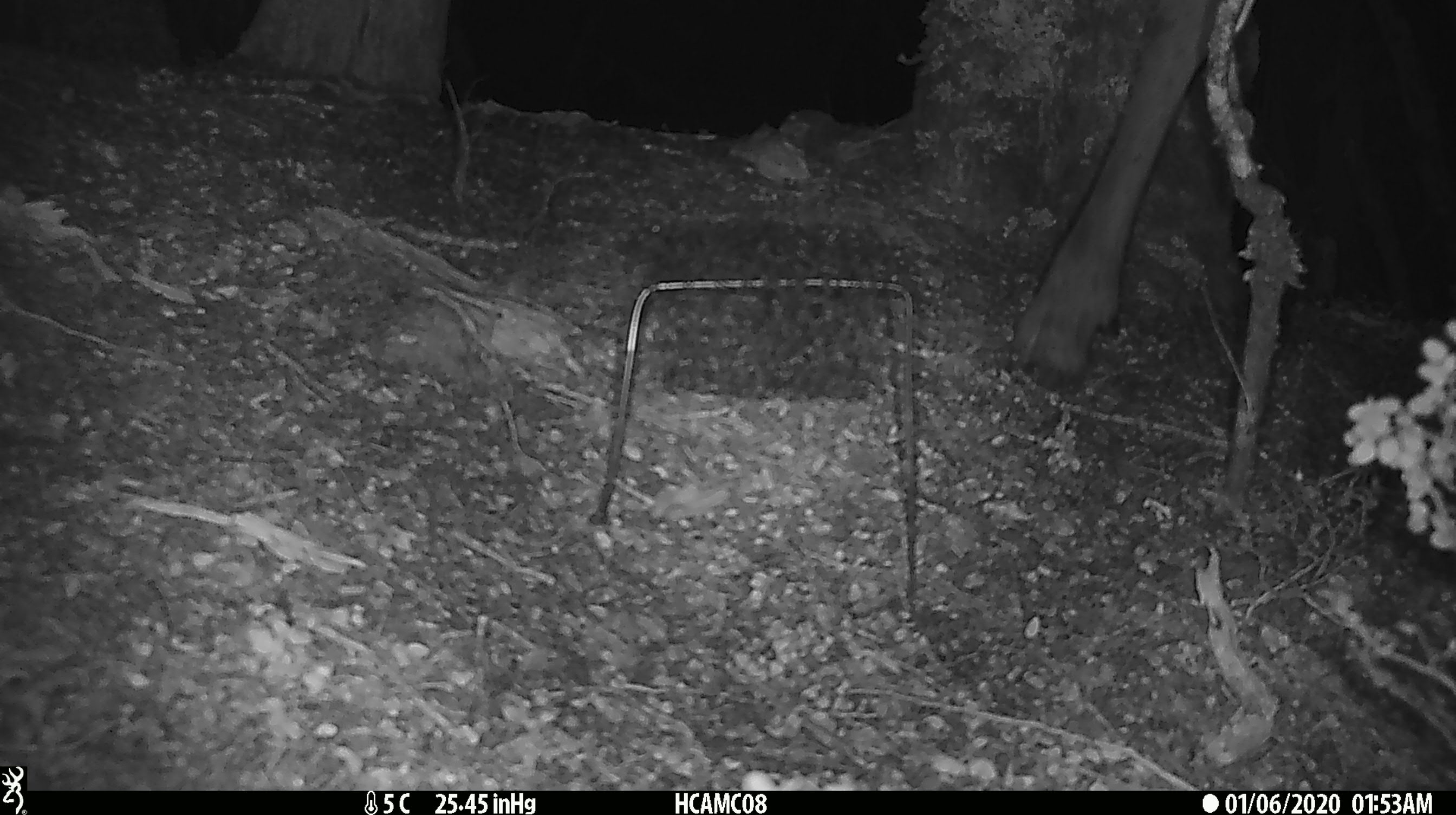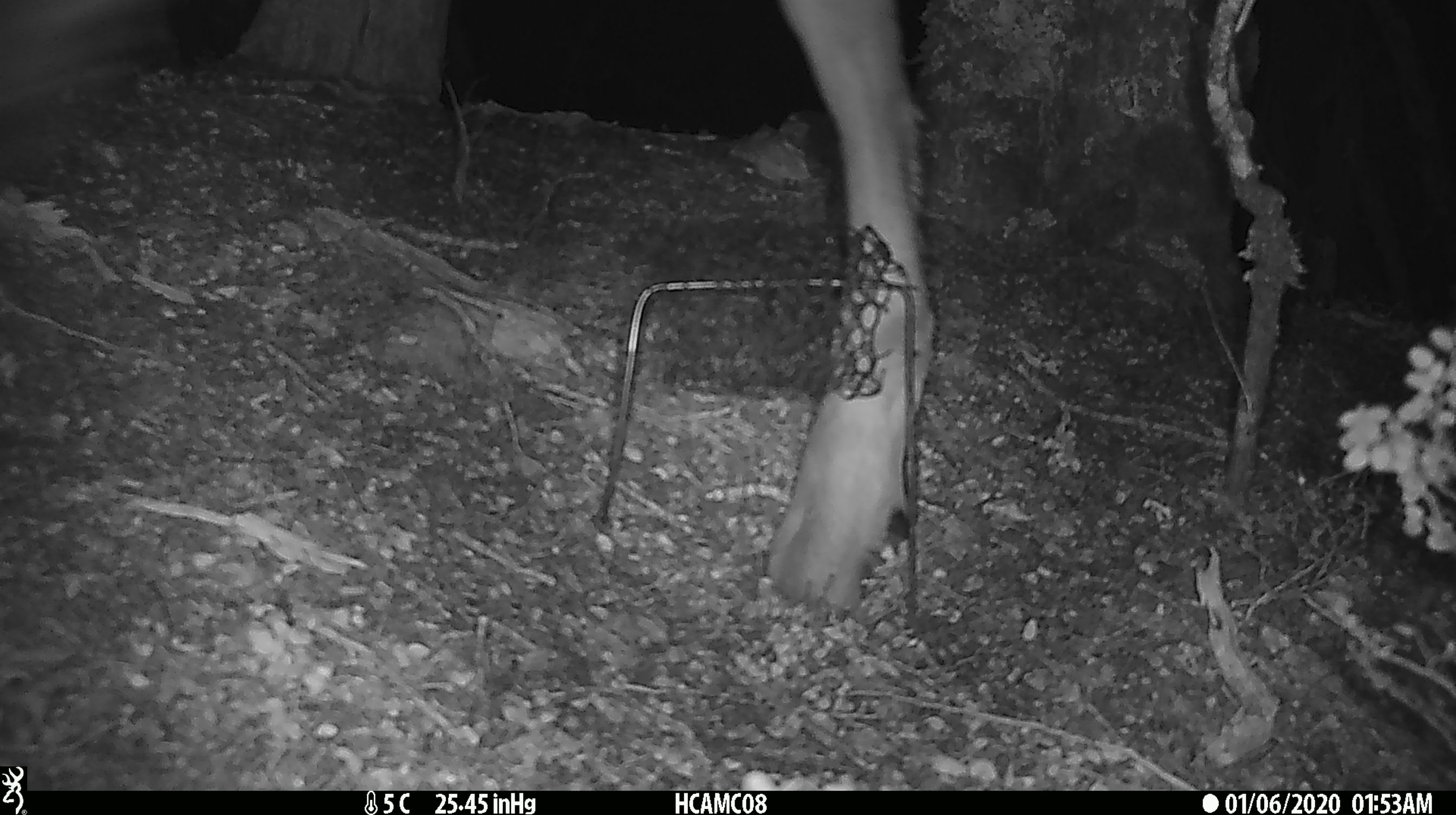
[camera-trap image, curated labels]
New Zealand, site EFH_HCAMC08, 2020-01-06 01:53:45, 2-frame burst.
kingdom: Animalia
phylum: Chordata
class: Mammalia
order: Artiodactyla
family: Cervidae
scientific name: Cervidae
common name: deer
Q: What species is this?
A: Deer (Cervidae).